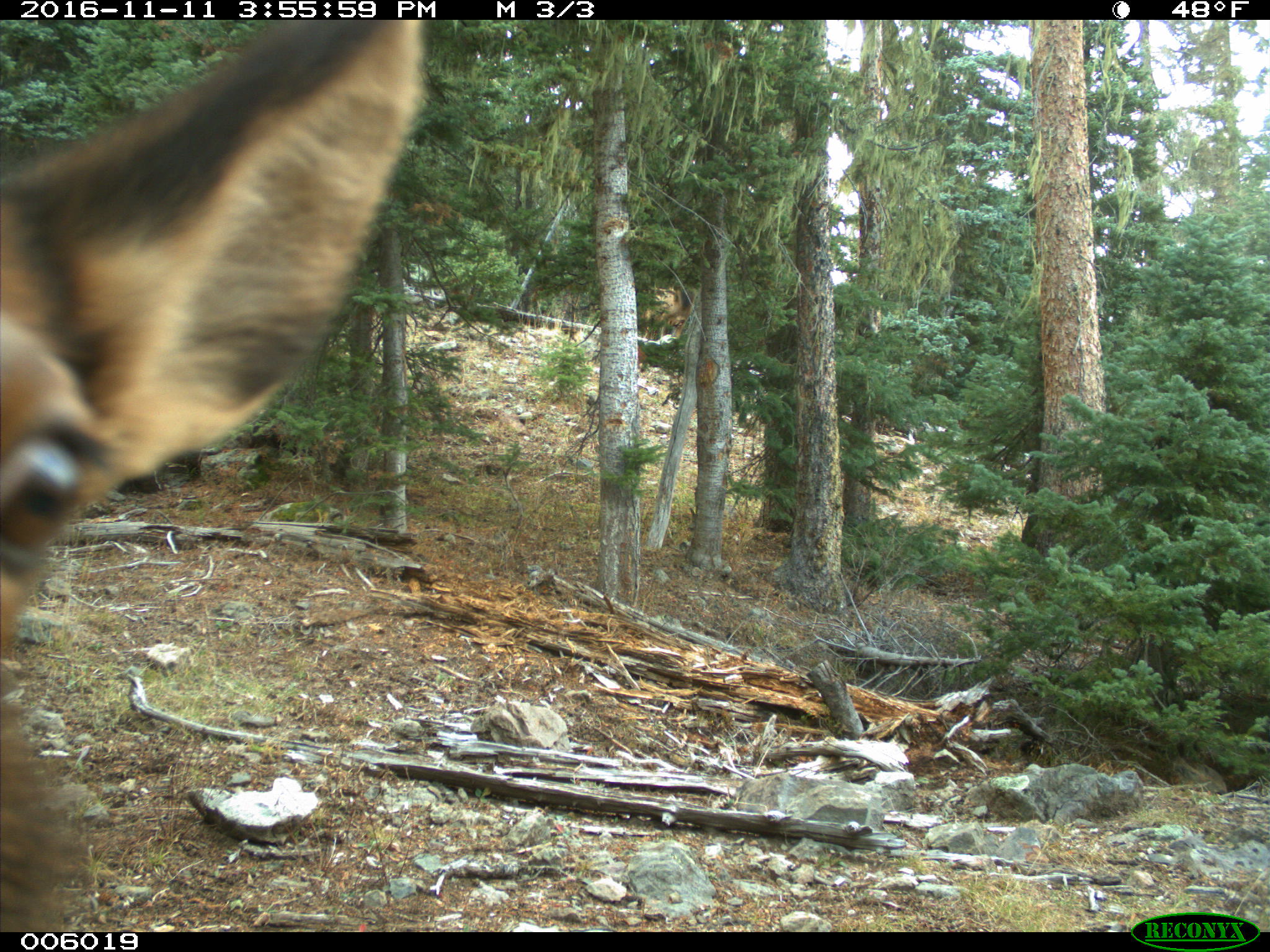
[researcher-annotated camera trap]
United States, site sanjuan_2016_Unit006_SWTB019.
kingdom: Animalia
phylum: Chordata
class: Mammalia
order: Artiodactyla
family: Cervidae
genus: Cervus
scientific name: Cervus elaphus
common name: red deer